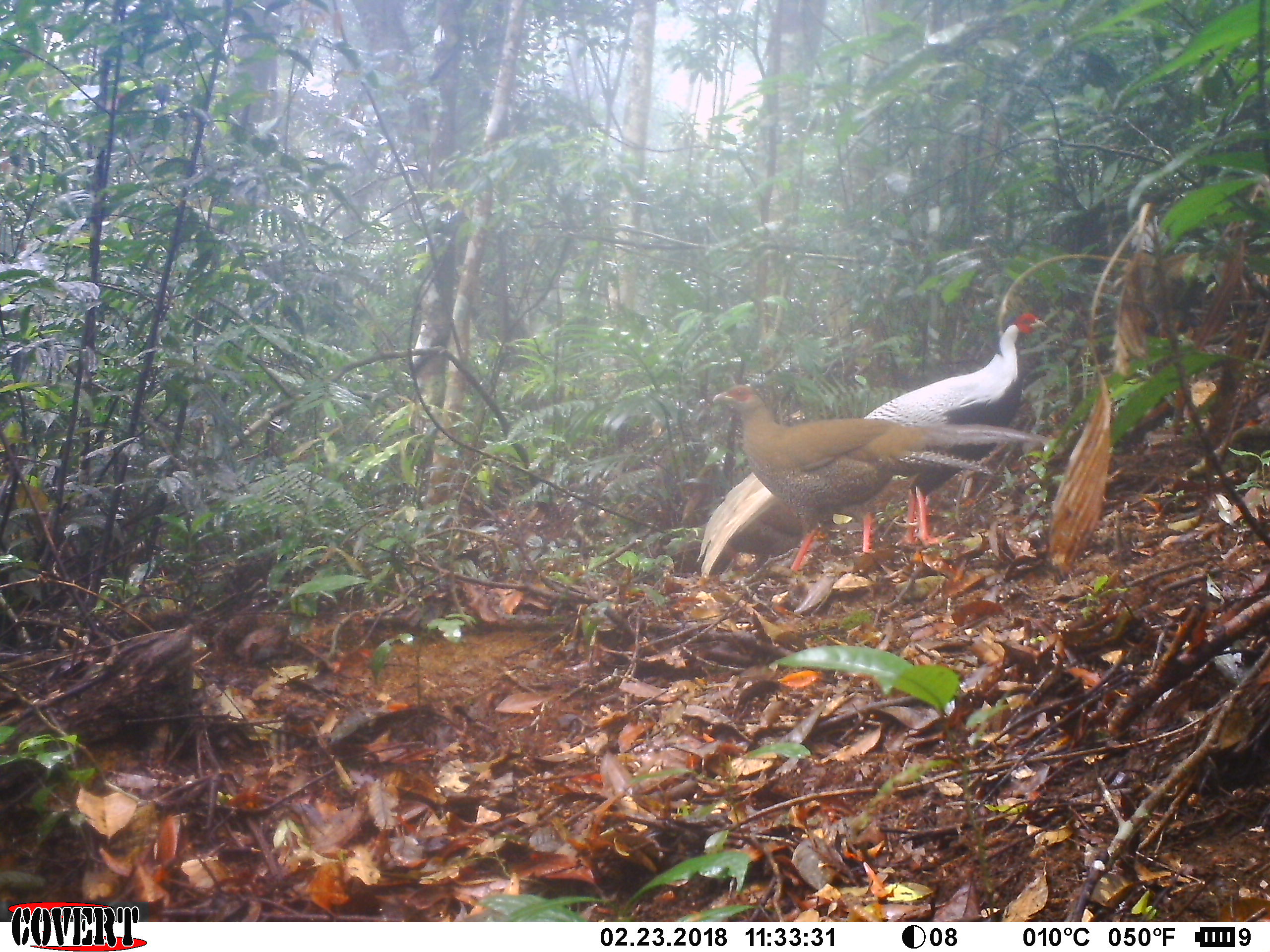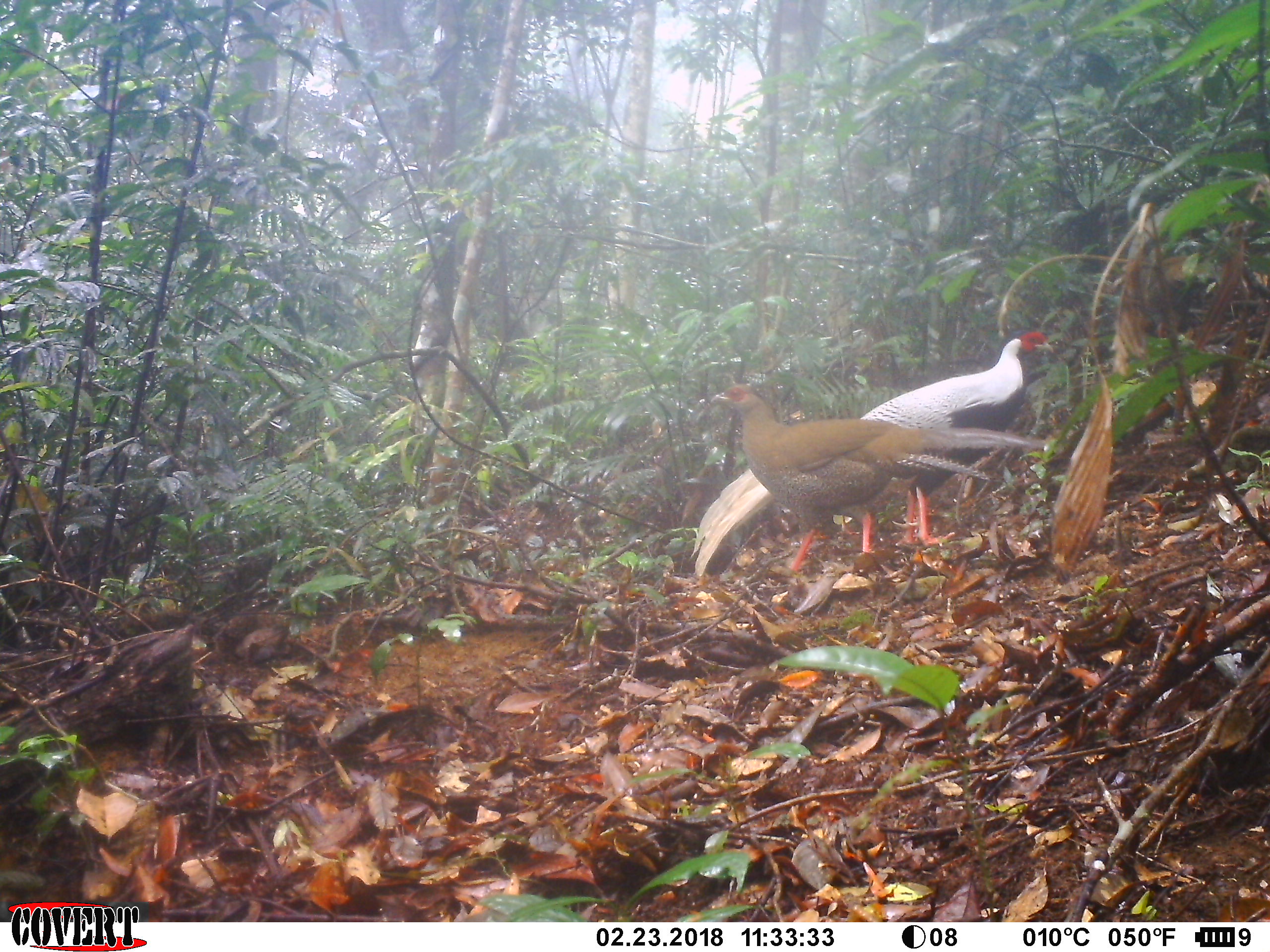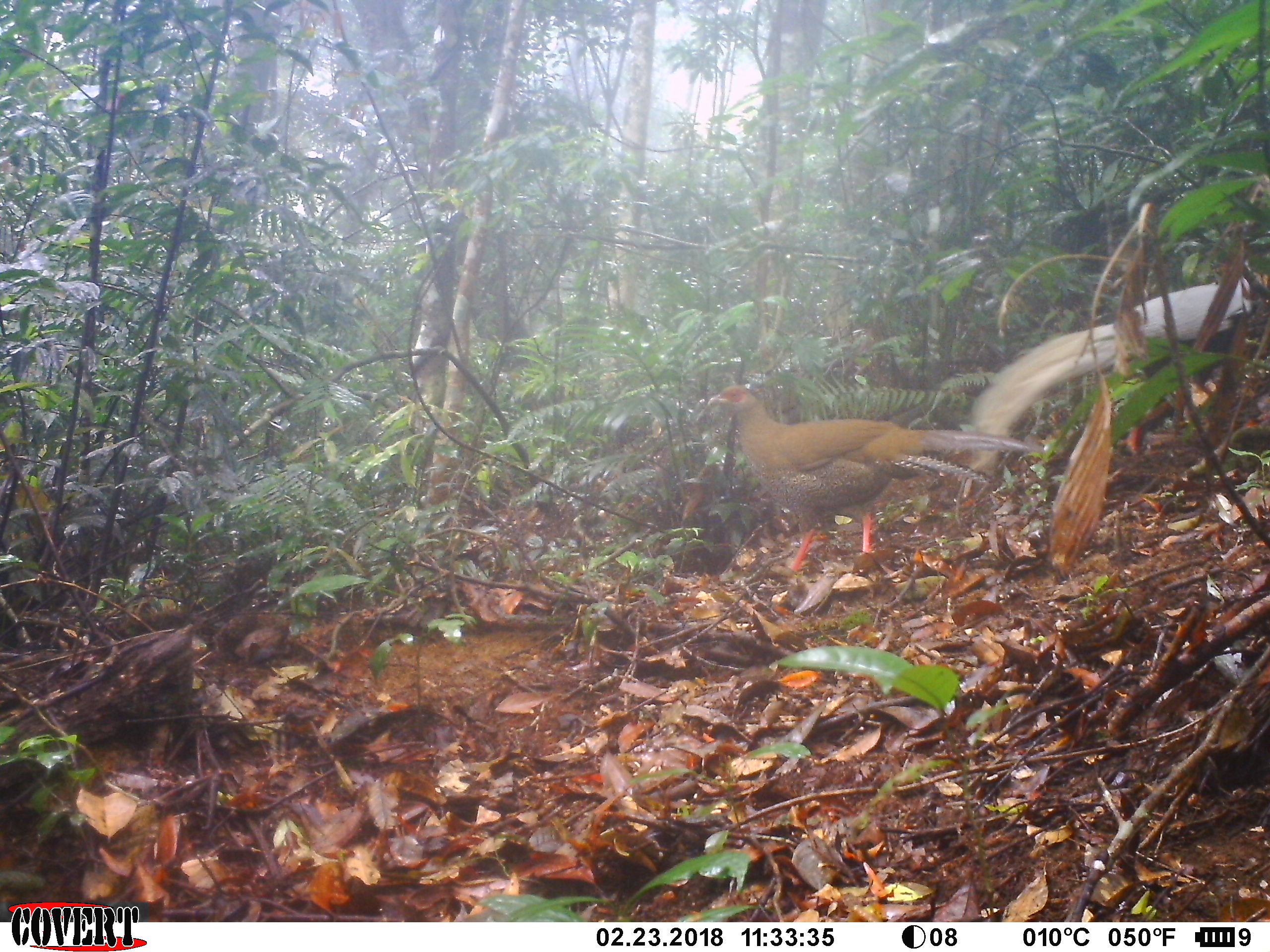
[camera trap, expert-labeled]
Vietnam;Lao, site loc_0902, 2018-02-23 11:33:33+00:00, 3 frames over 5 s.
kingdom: Animalia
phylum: Chordata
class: Aves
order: Galliformes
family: Phasianidae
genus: Lophura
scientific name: Lophura nycthemera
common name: silver pheasant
Silver pheasant (Lophura nycthemera). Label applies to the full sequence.